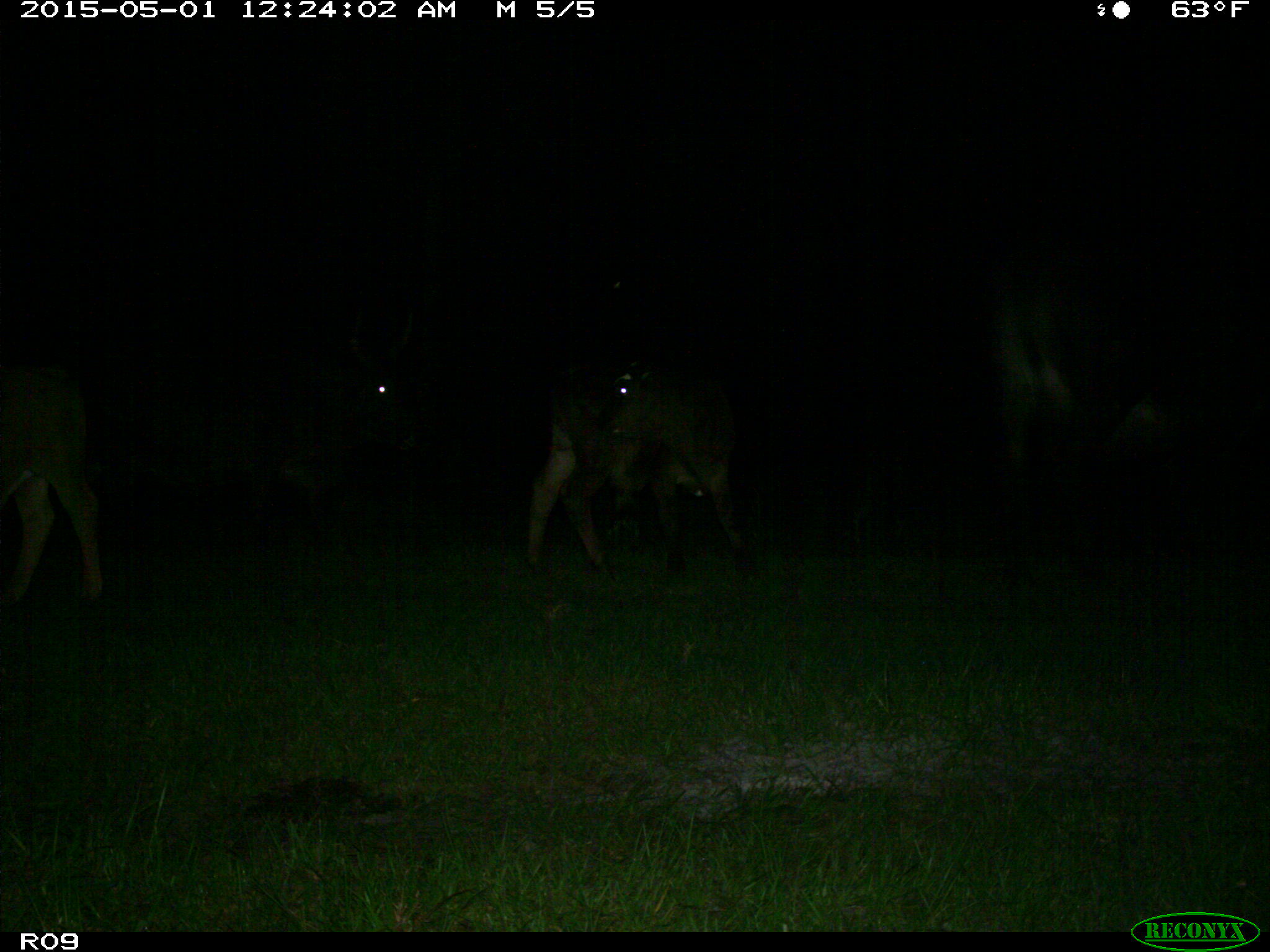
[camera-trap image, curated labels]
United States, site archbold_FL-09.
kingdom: Animalia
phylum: Chordata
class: Mammalia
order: Artiodactyla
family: Bovidae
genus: Bos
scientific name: Bos taurus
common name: domestic cow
Bos taurus (domestic cow).